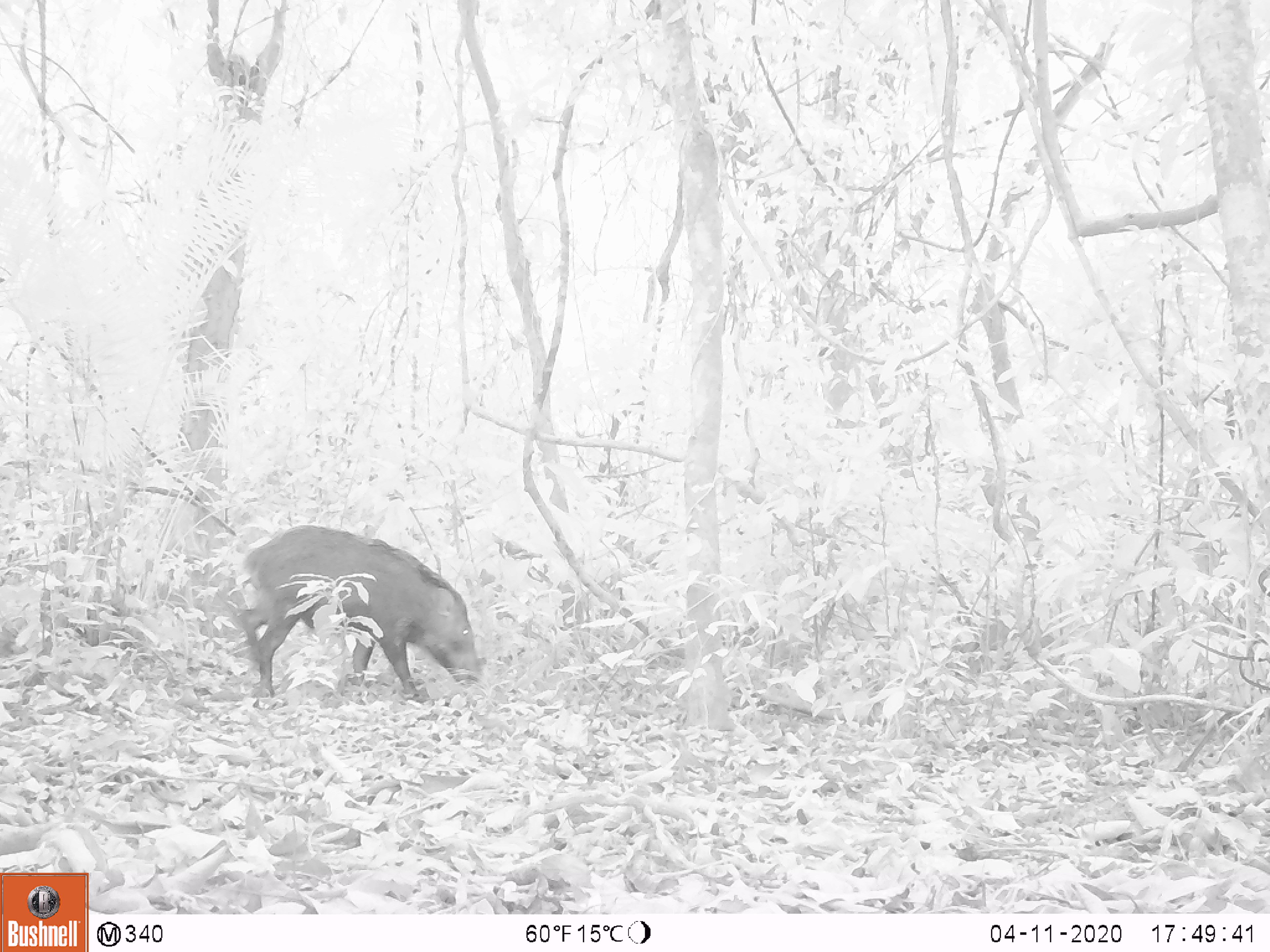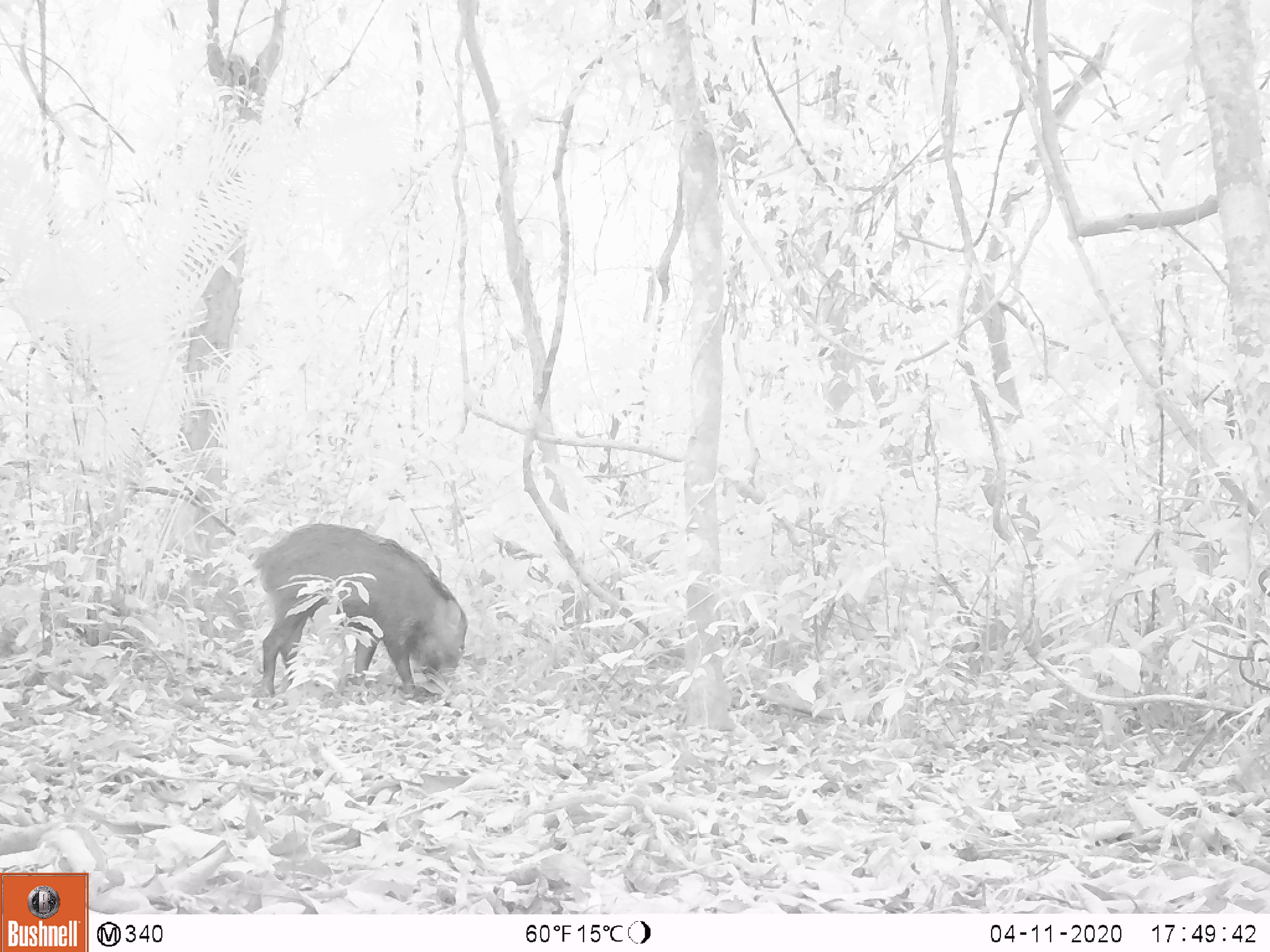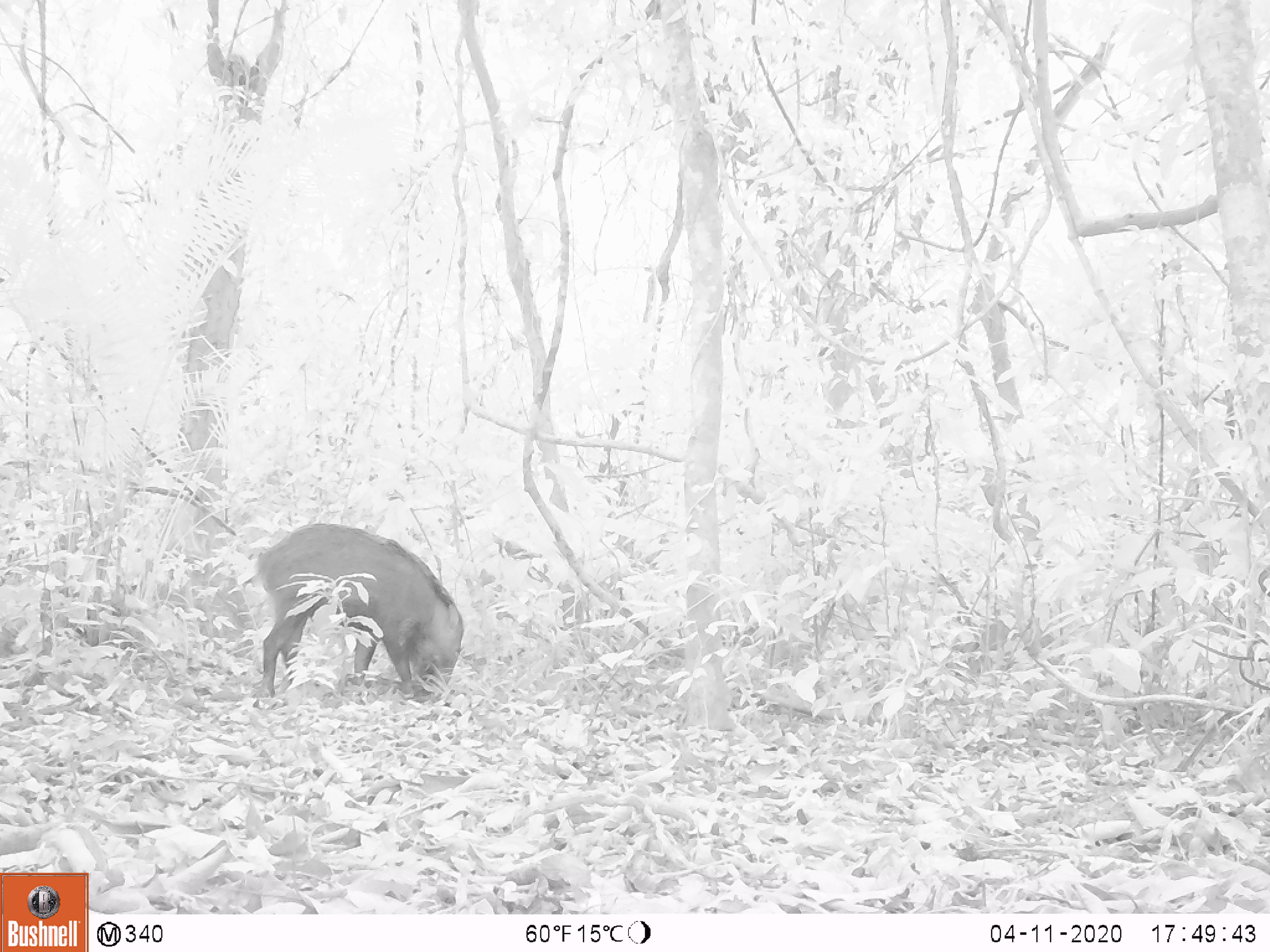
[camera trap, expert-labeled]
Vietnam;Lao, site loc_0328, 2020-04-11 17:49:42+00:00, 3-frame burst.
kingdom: Animalia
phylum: Chordata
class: Mammalia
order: Artiodactyla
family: Suidae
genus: Sus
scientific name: Sus scrofa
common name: eurasian wild pig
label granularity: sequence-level